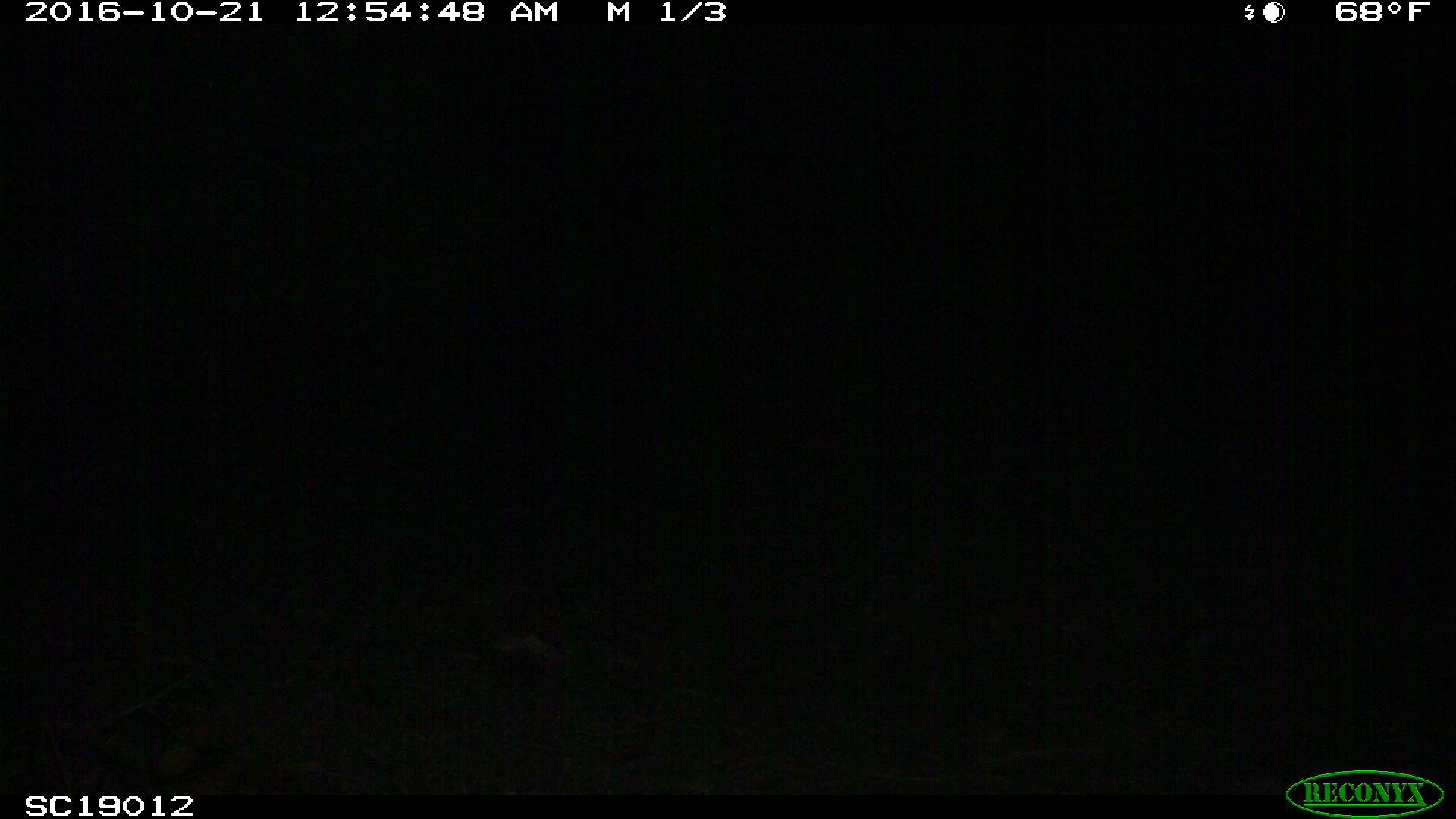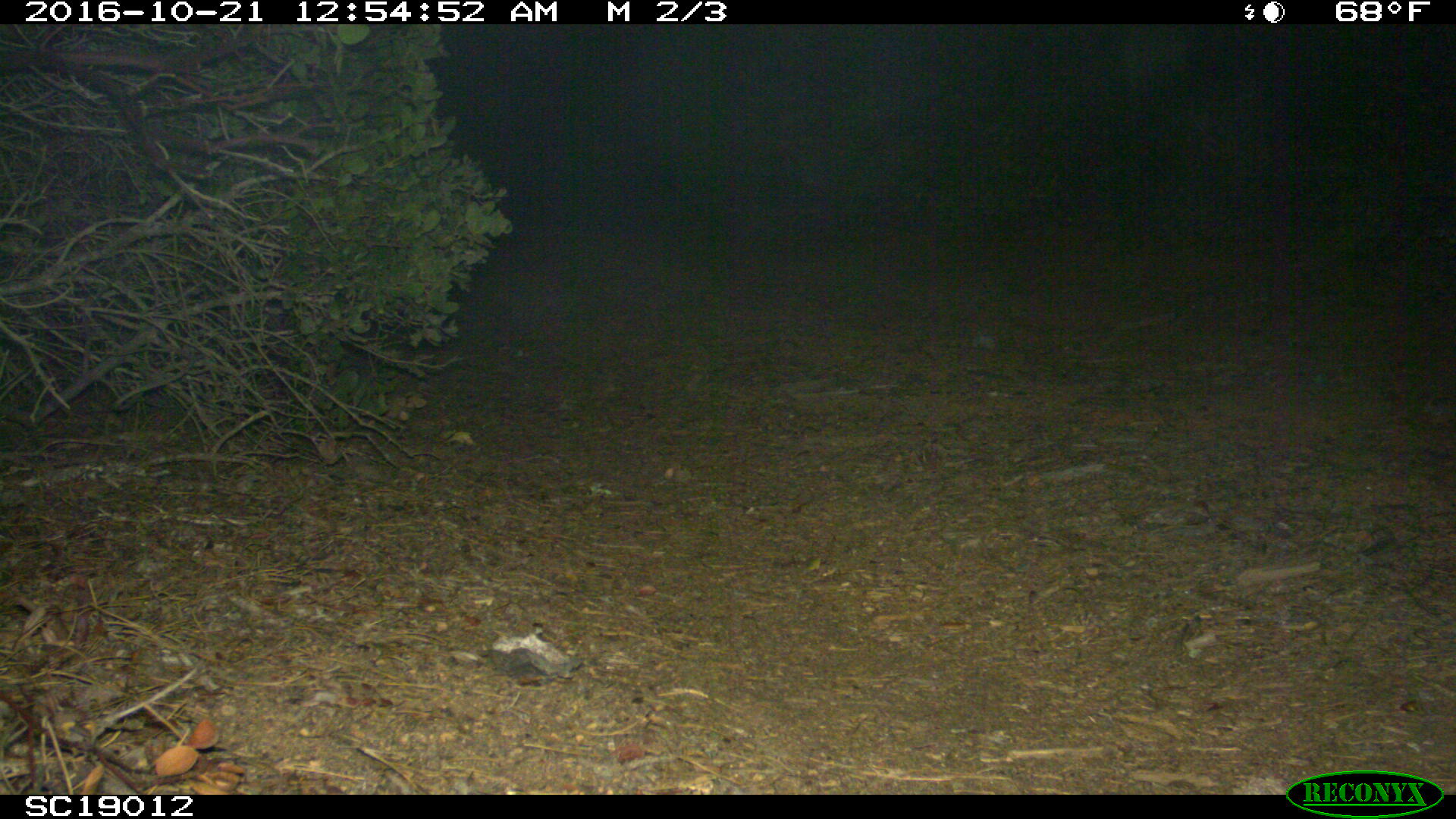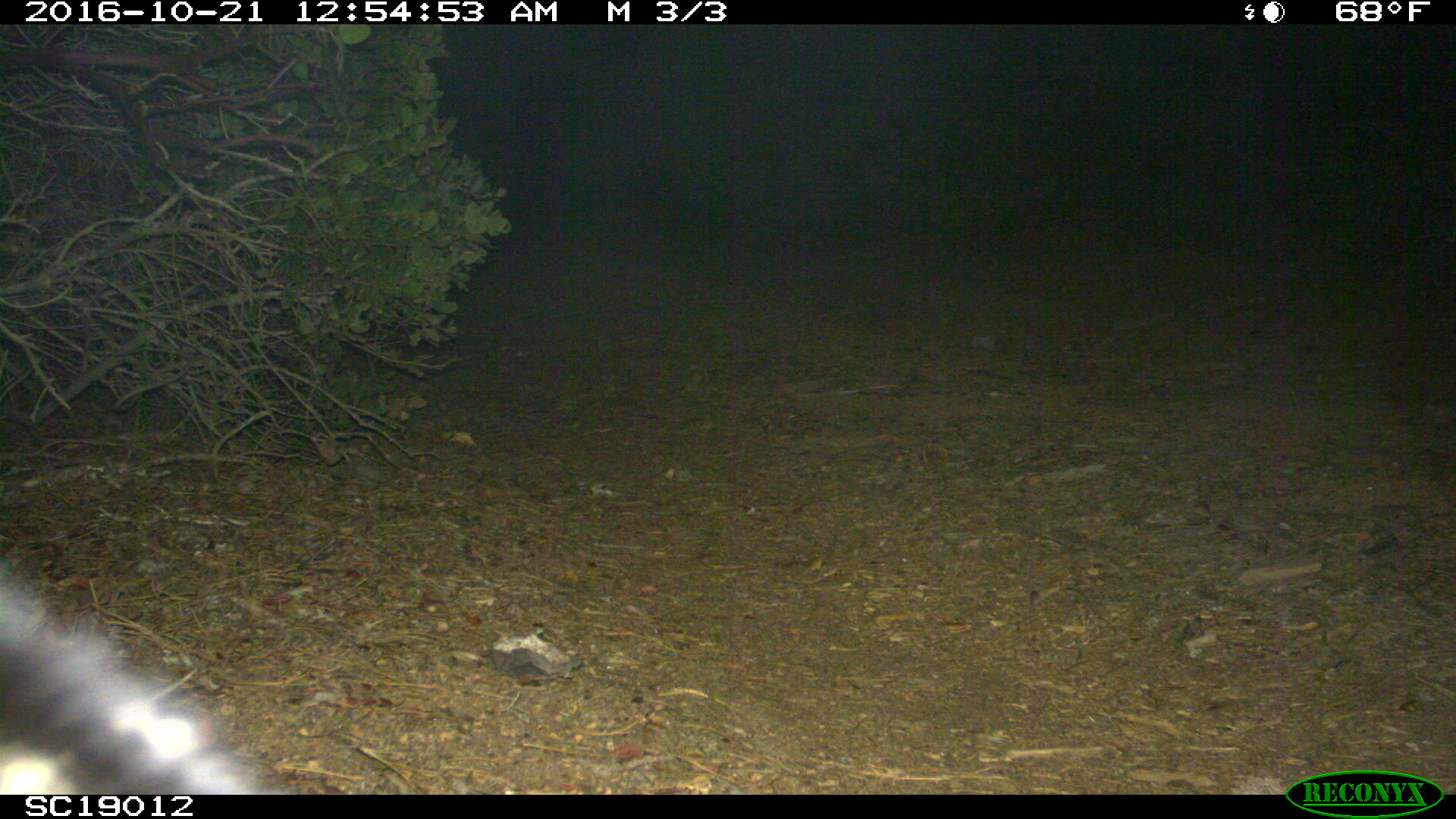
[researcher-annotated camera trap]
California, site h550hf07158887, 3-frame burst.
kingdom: Animalia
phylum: Chordata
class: Mammalia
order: Carnivora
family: Canidae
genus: Urocyon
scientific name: Urocyon littoralis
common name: island fox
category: fox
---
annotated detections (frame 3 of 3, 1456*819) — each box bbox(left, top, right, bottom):
fox: bbox(0, 565, 278, 795)